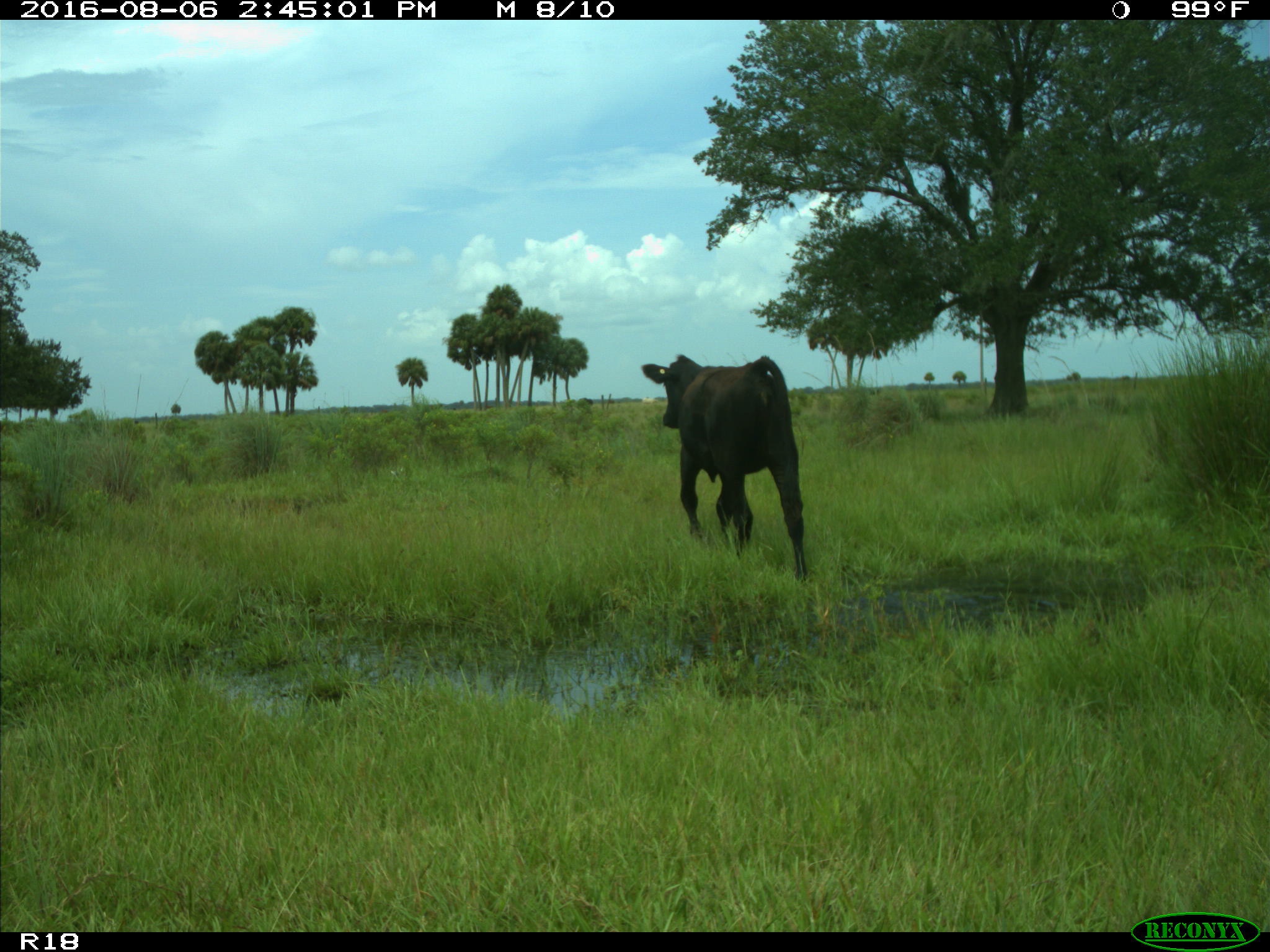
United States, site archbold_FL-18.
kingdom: Animalia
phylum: Chordata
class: Mammalia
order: Artiodactyla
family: Bovidae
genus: Bos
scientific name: Bos taurus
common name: domestic cow